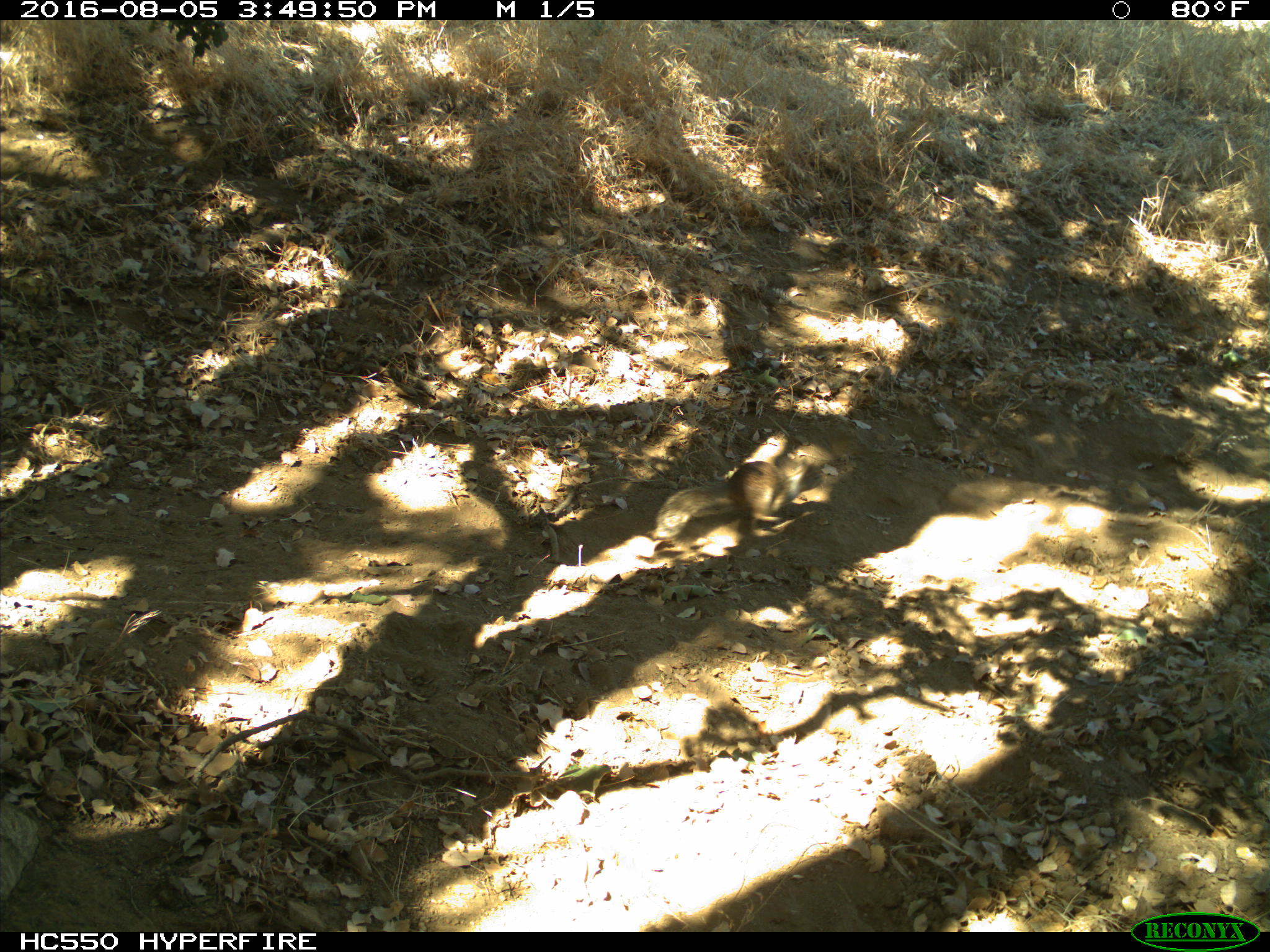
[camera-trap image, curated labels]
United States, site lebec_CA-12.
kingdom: Animalia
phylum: Chordata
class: Mammalia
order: Rodentia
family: Sciuridae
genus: Otospermophilus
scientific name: Otospermophilus beecheyi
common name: california ground squirrel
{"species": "Otospermophilus beecheyi (california ground squirrel)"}